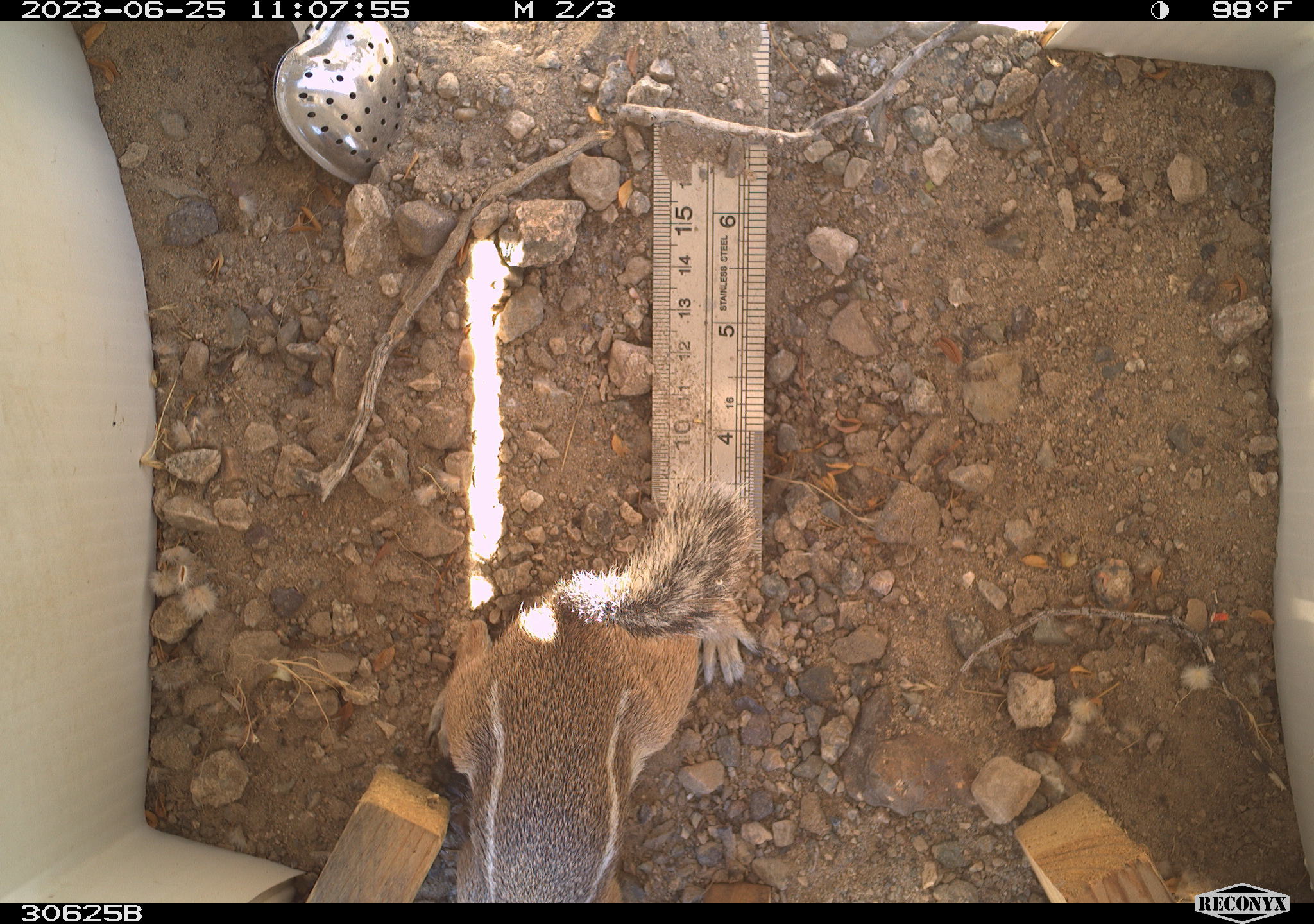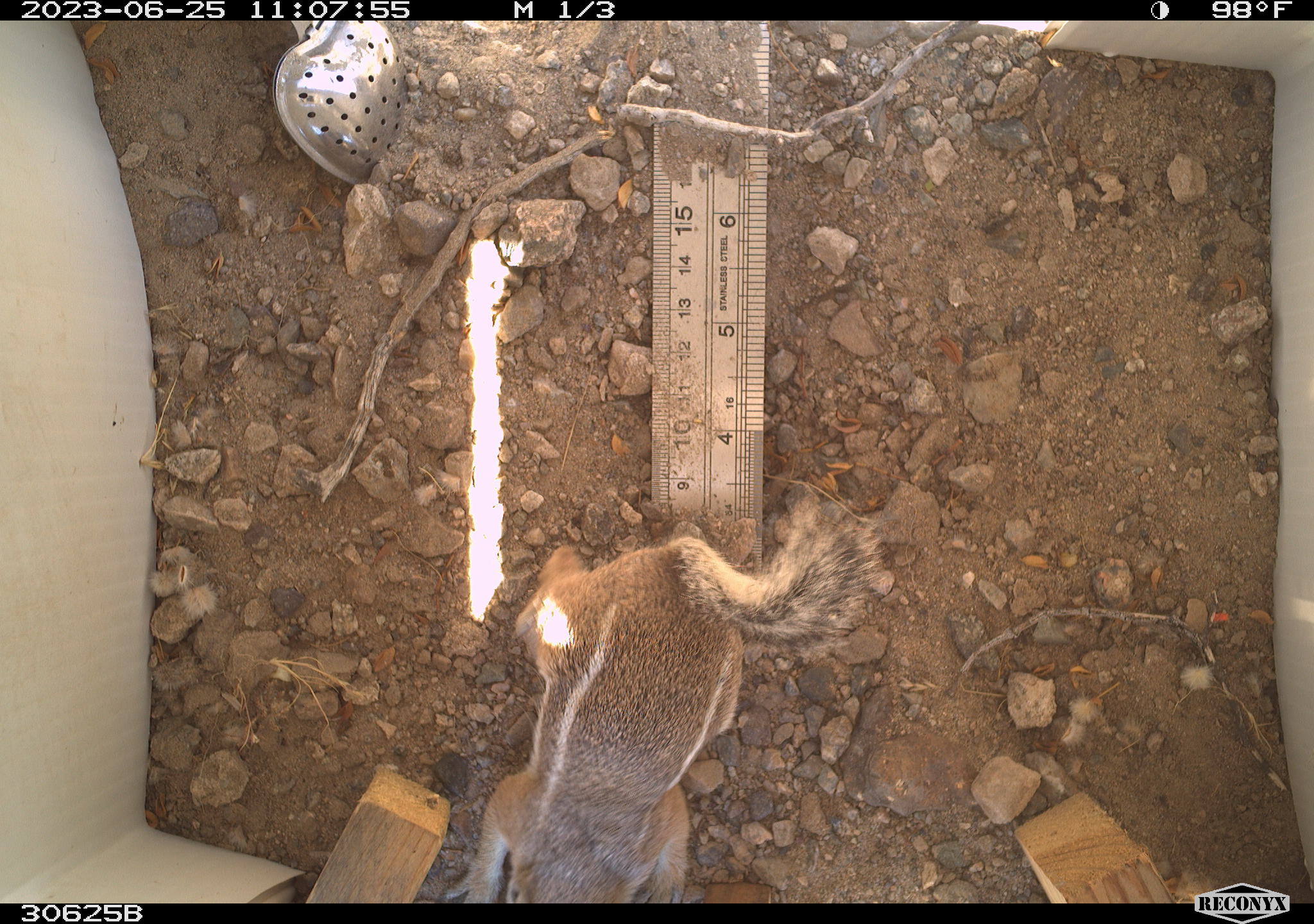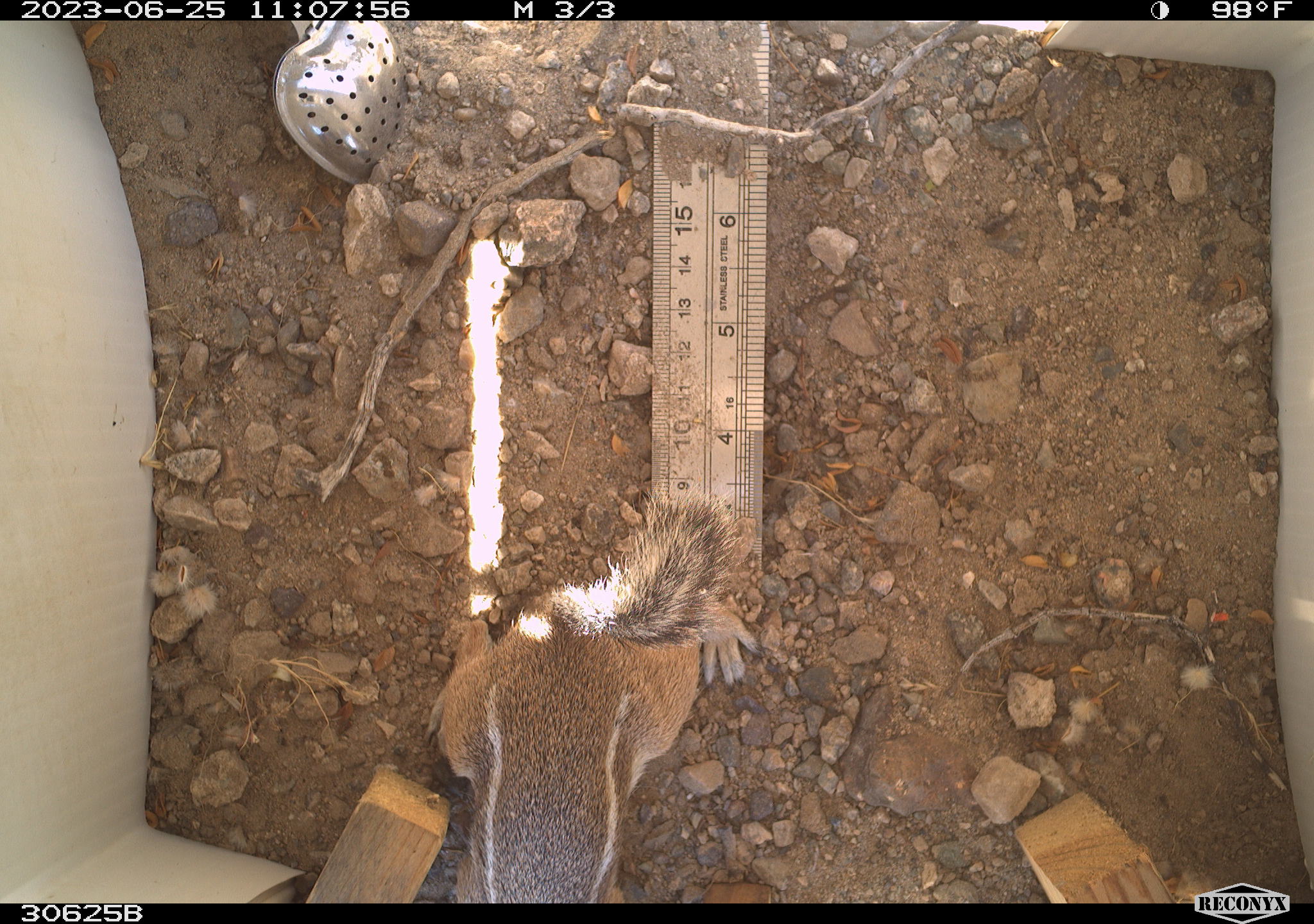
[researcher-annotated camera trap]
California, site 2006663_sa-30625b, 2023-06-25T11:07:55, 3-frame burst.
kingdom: Animalia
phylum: Chordata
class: Mammalia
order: Rodentia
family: Sciuridae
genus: Ammospermophilus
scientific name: Ammospermophilus leucurus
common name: white-tailed antelope squirrel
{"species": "white-tailed antelope squirrel (Ammospermophilus leucurus)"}